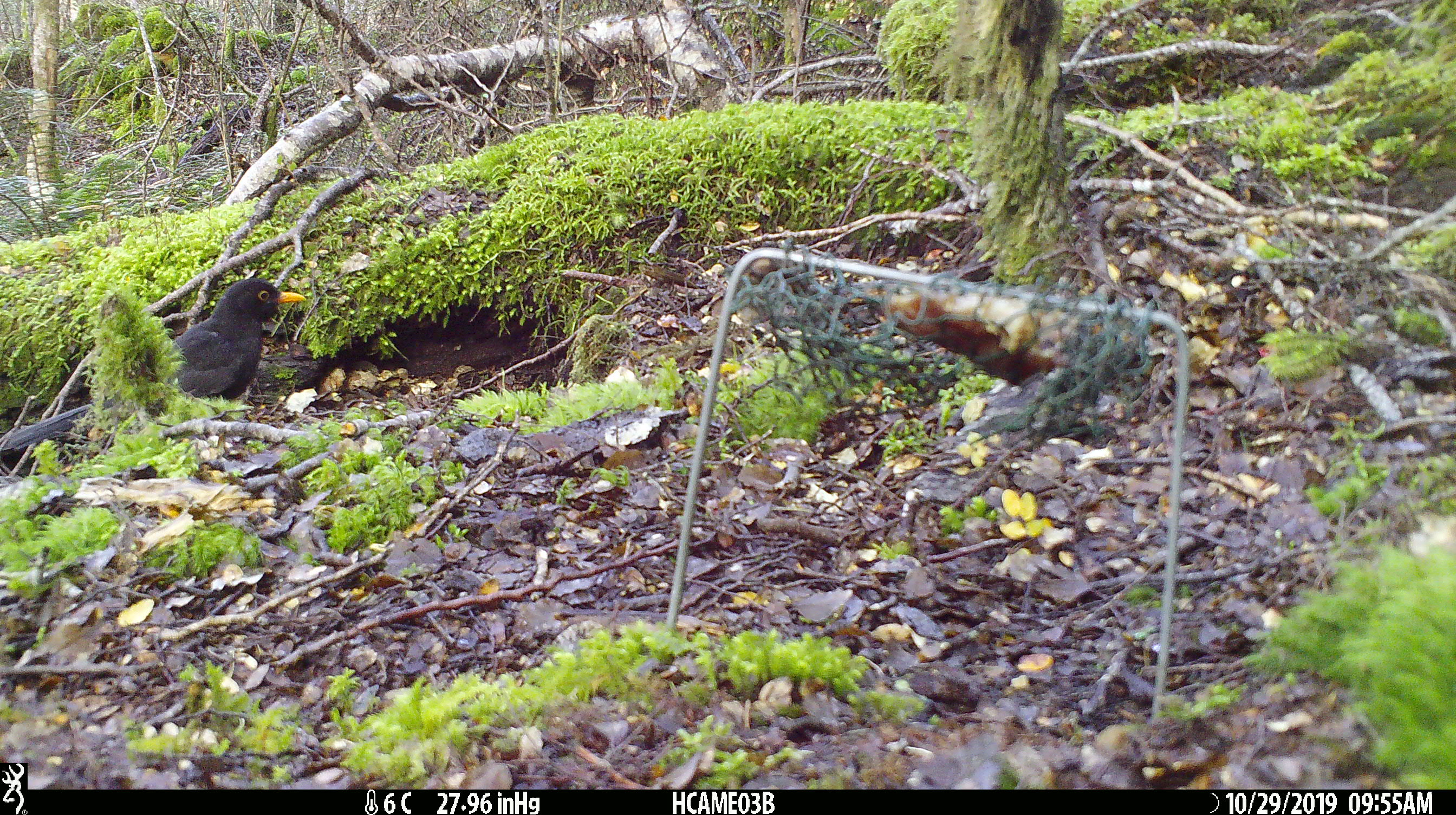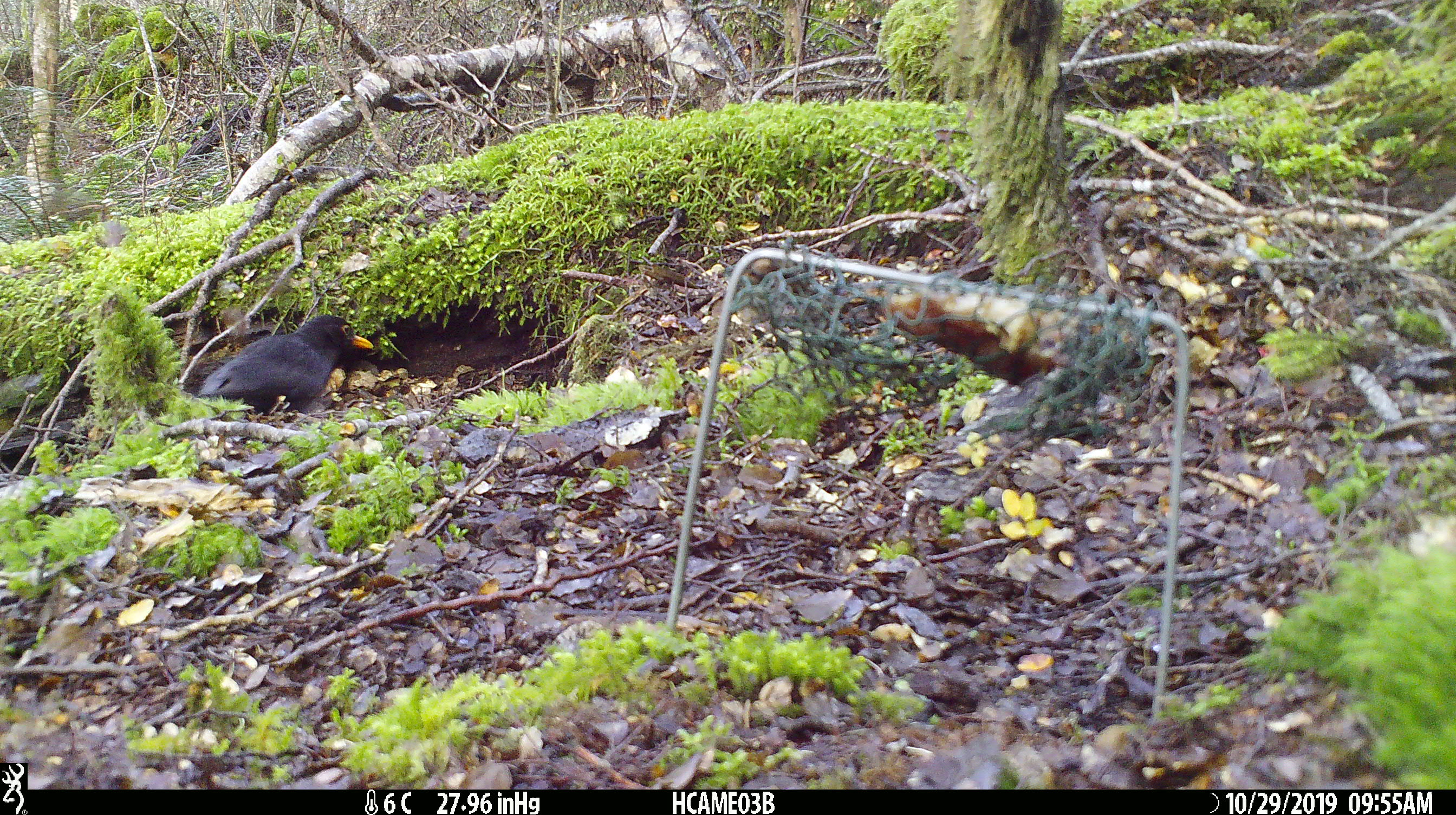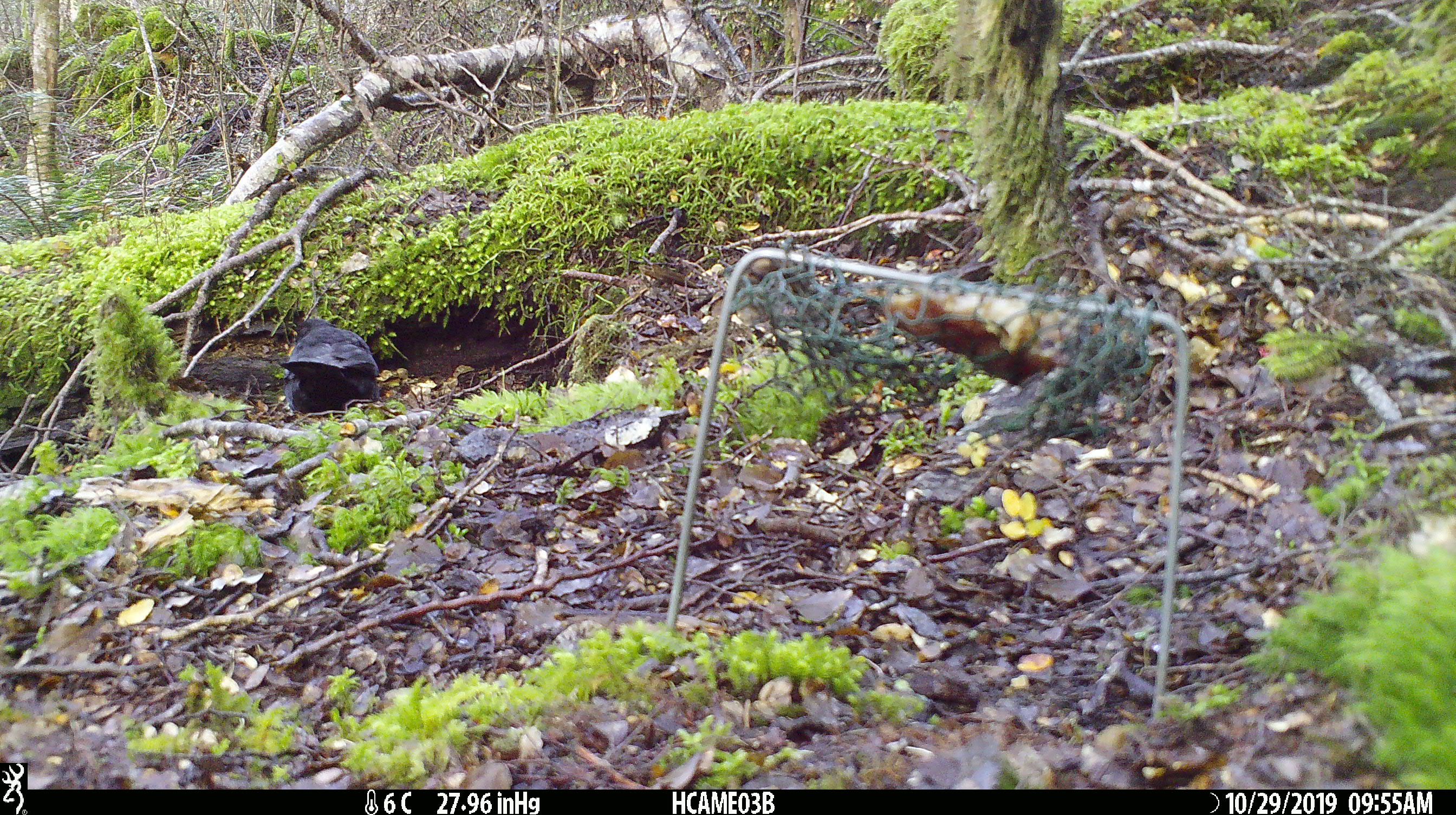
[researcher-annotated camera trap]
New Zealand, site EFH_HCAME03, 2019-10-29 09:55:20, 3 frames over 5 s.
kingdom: Animalia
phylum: Chordata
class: Aves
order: Passeriformes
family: Turdidae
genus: Turdus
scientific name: Turdus merula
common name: eurasian blackbird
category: blackbird